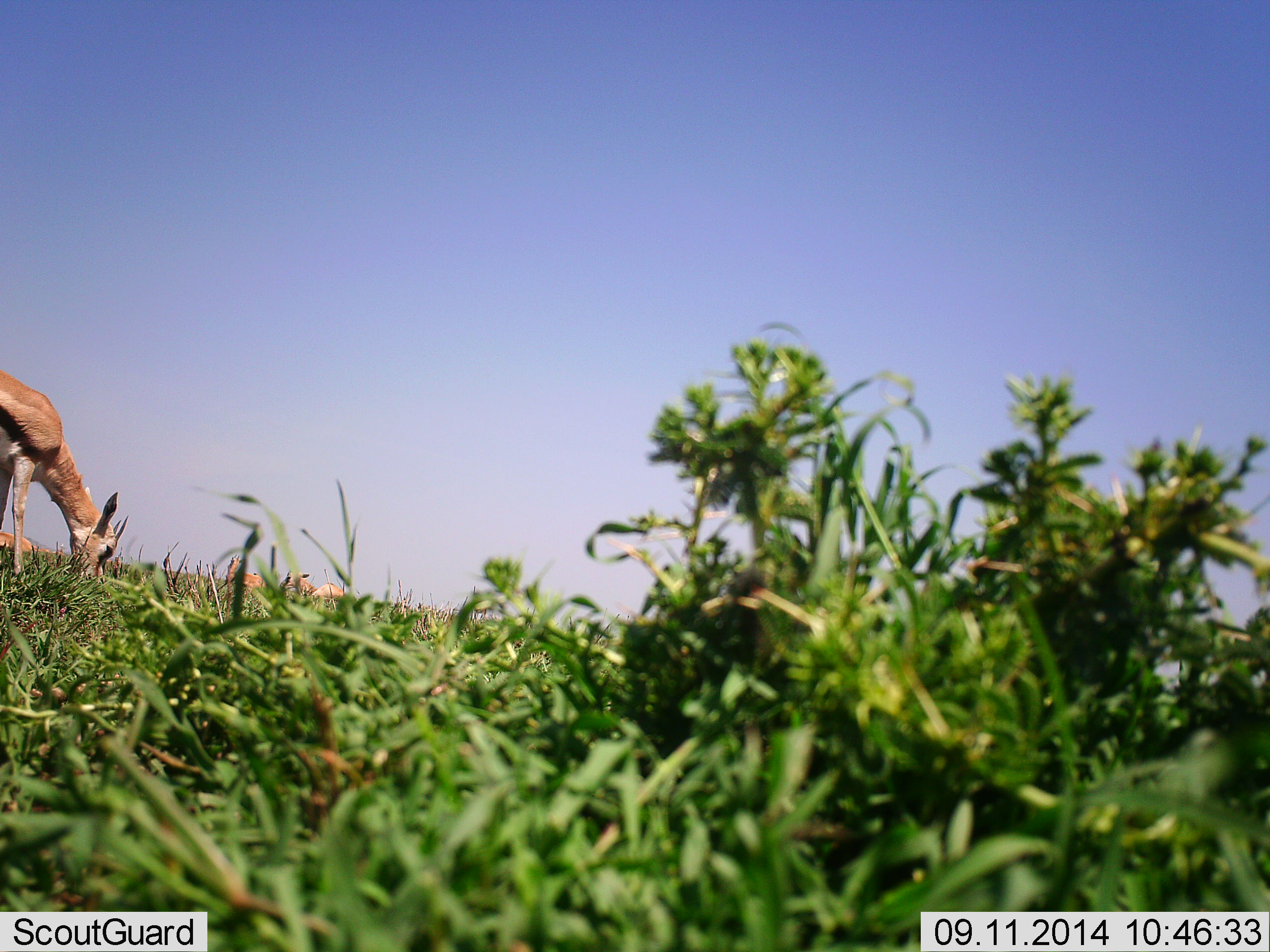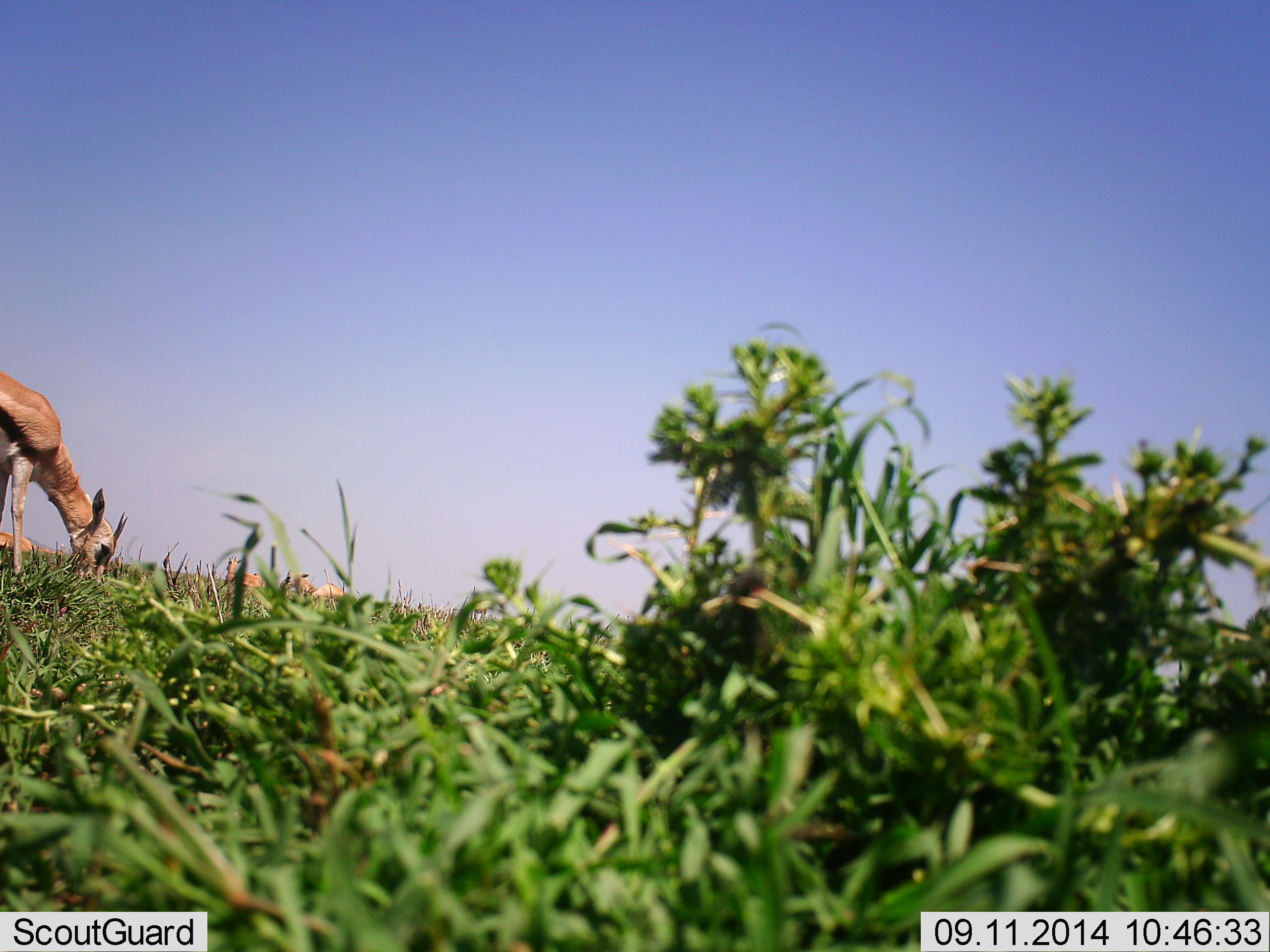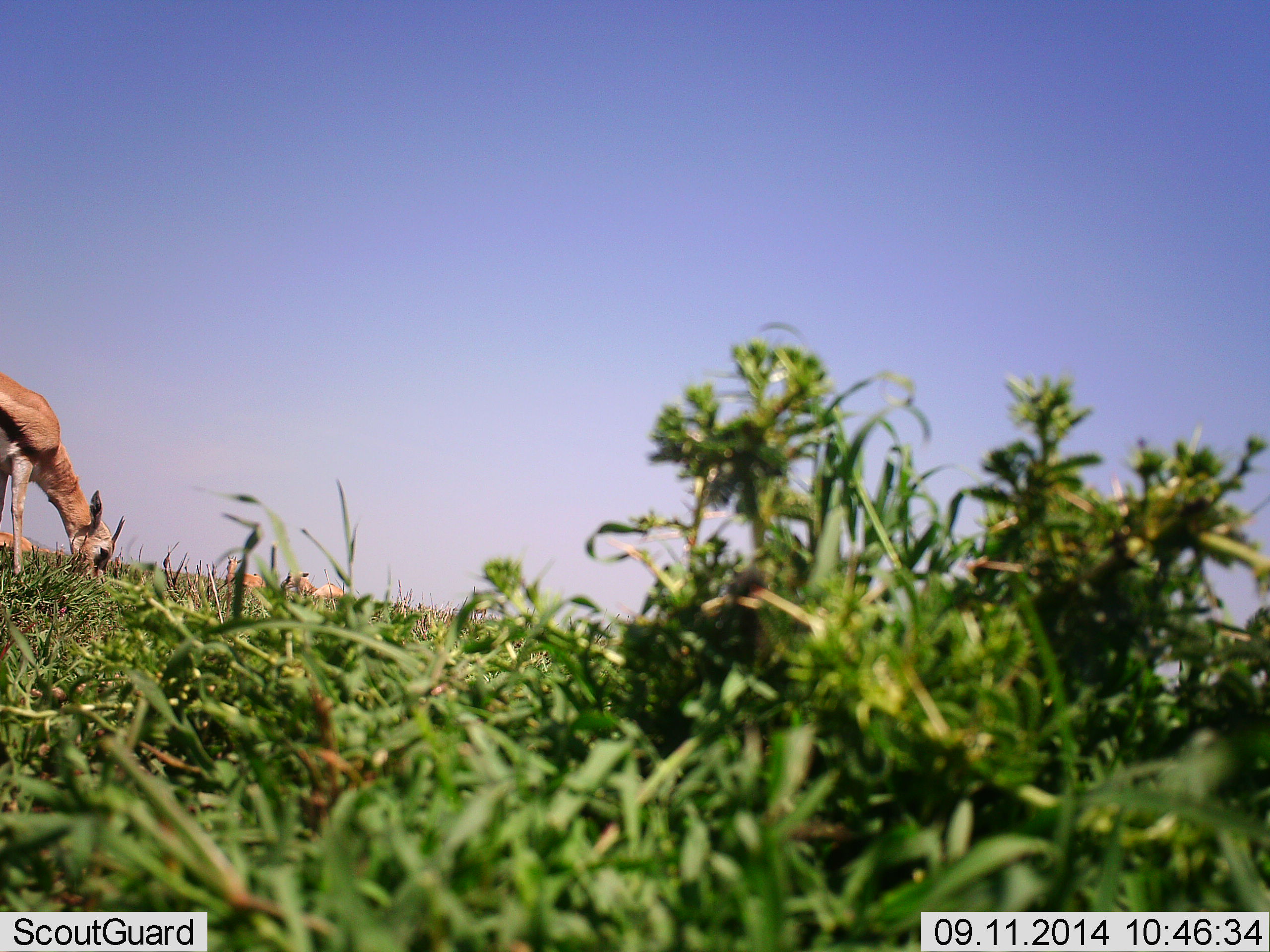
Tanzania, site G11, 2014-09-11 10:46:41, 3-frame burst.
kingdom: Animalia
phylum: Chordata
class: Mammalia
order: Artiodactyla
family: Bovidae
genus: Eudorcas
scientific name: Eudorcas thomsonii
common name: thomson's gazelle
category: gazellethomsons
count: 1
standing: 20%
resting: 10%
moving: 0%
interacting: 0%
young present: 0%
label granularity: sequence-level